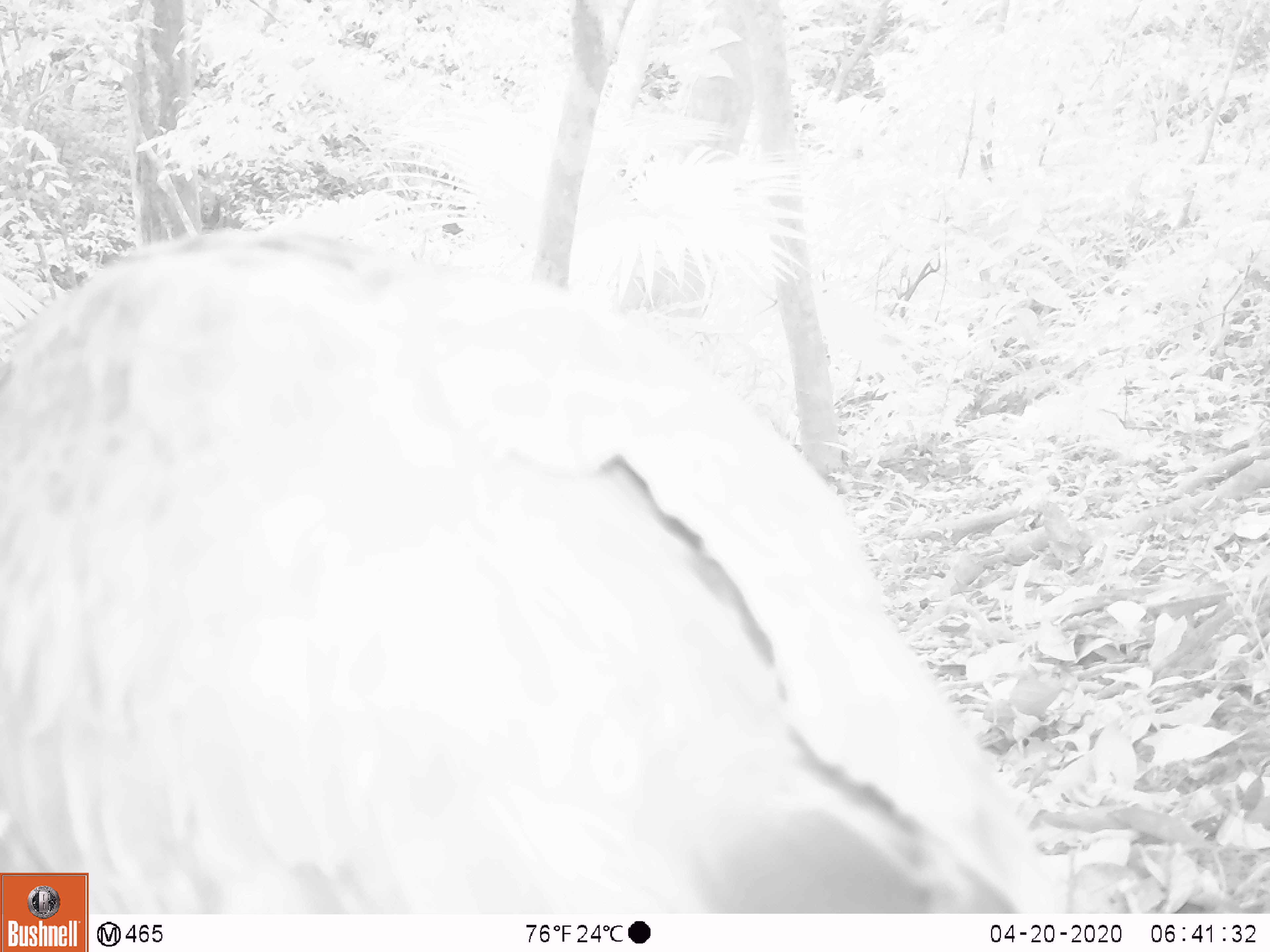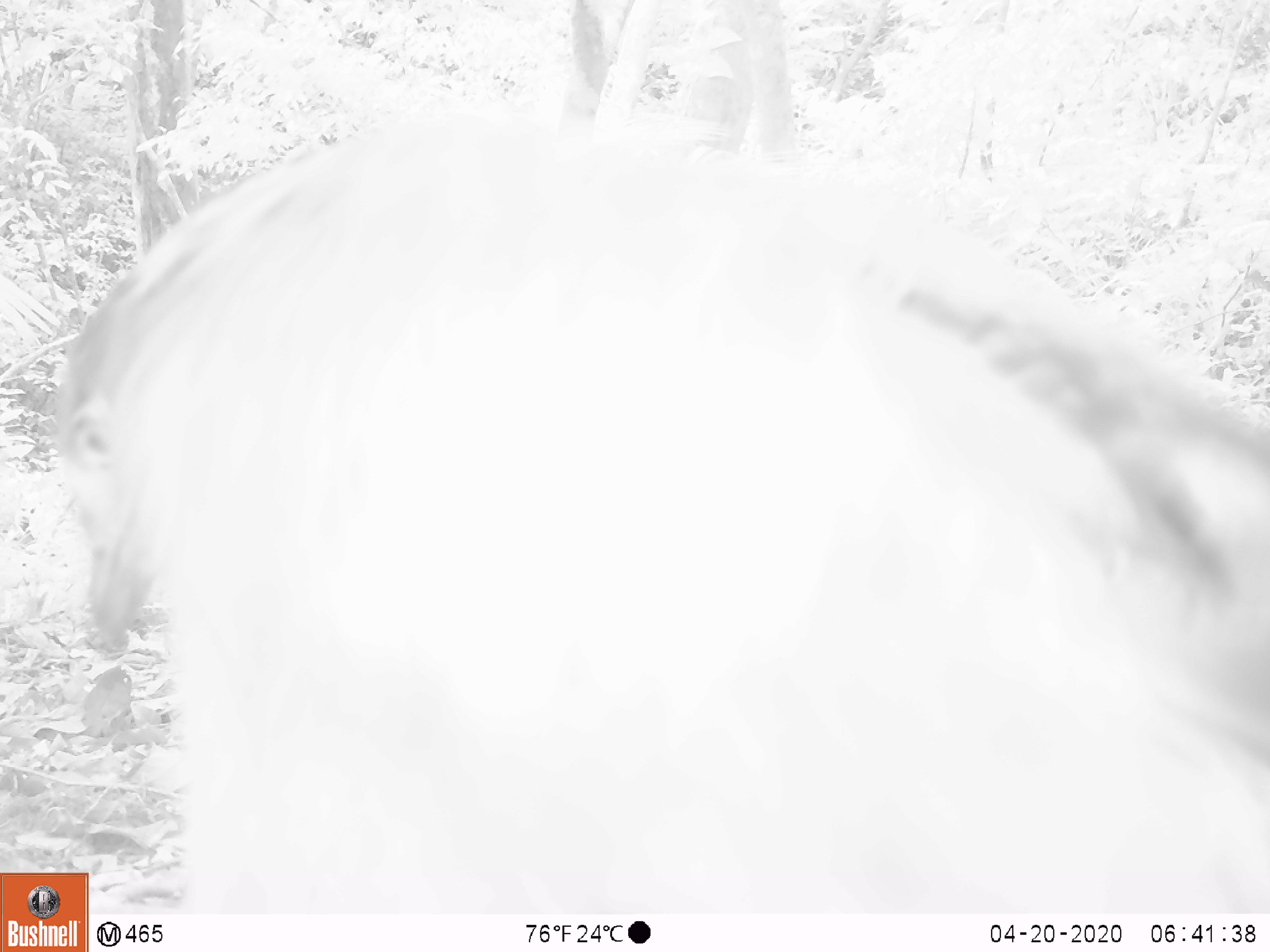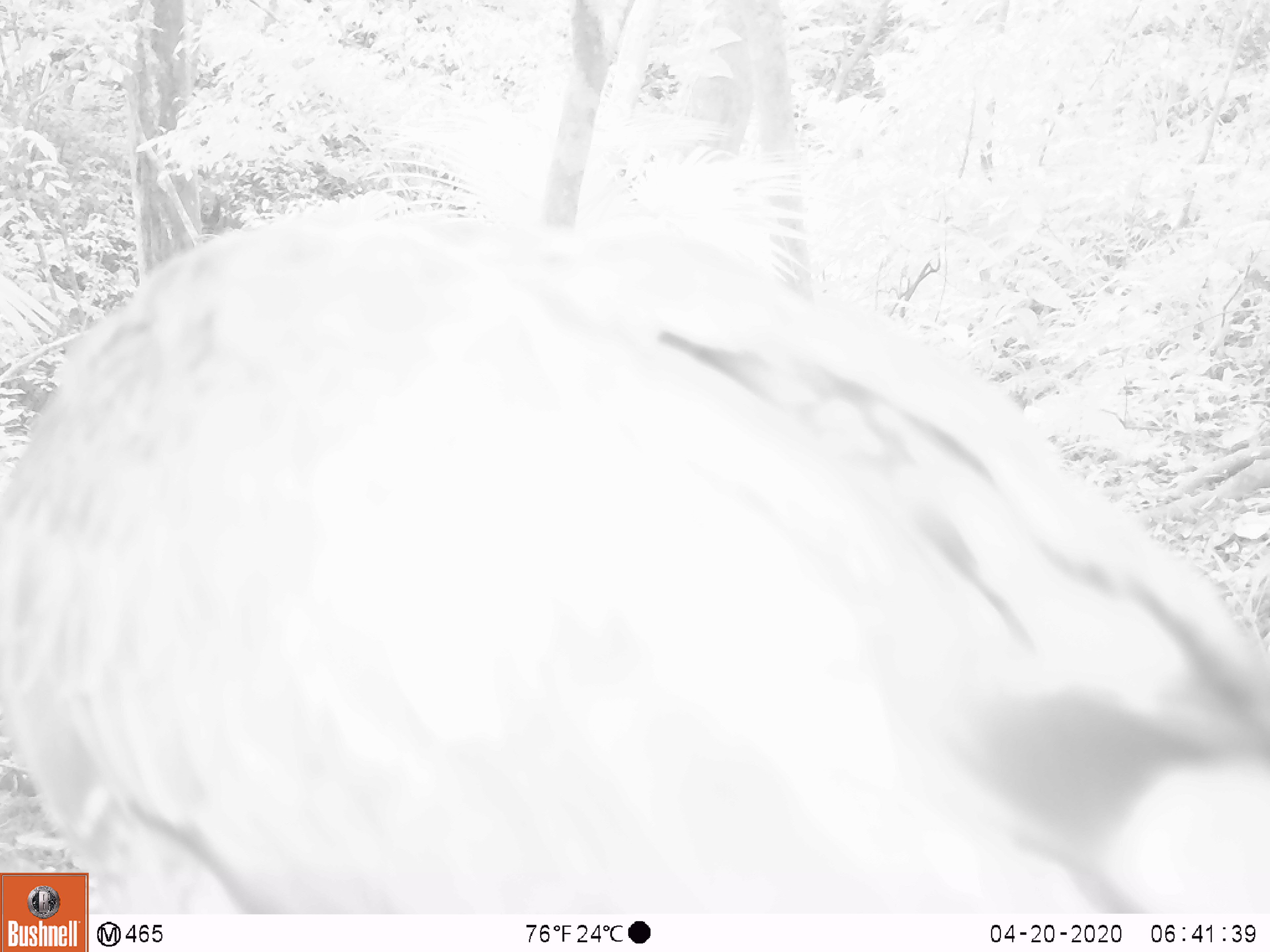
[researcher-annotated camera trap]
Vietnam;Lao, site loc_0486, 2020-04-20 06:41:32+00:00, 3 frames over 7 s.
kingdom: Animalia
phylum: Chordata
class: Aves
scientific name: Aves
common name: bird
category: unidentified bird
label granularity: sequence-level